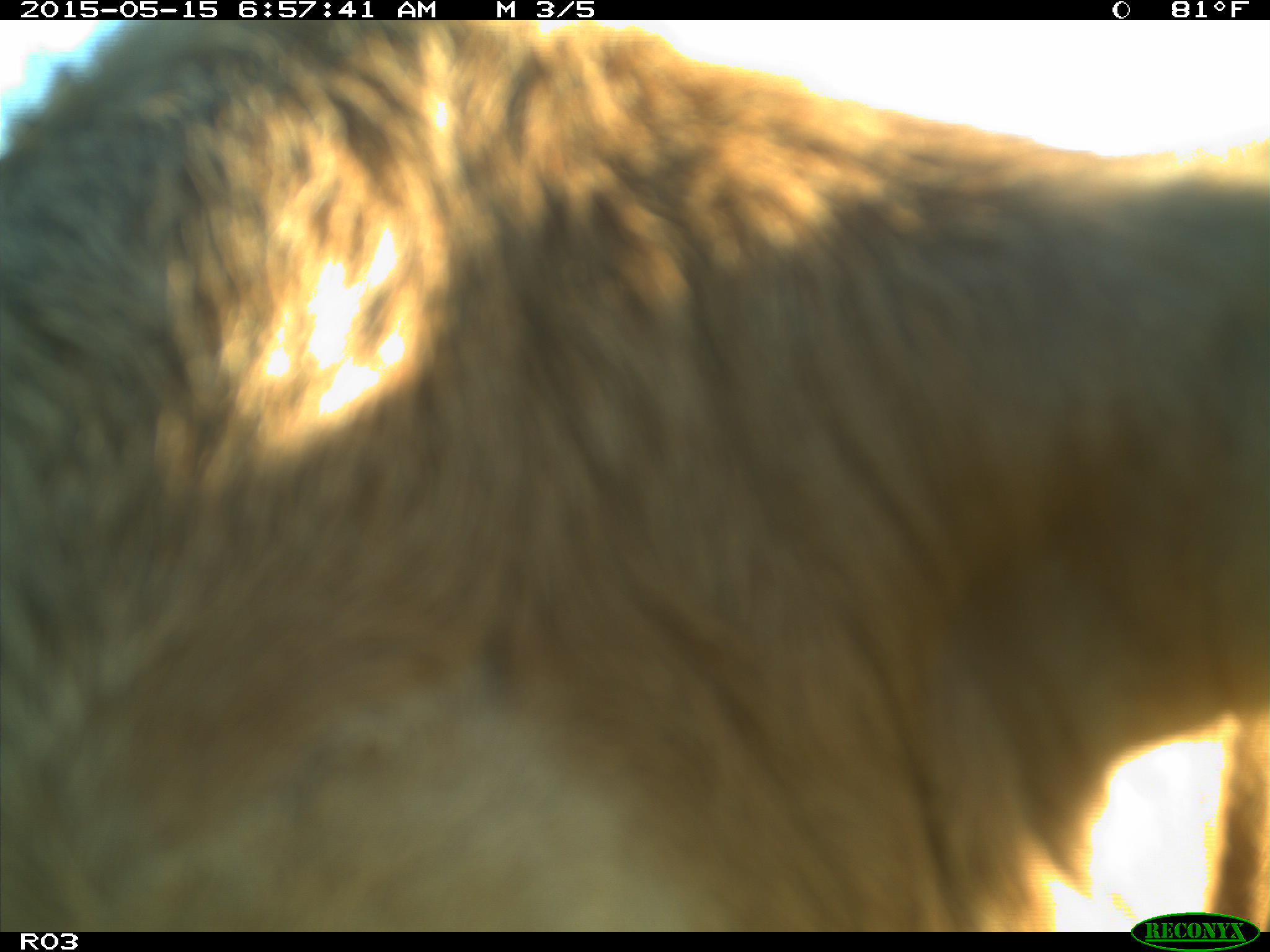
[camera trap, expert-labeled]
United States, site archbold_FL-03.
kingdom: Animalia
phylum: Chordata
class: Mammalia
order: Artiodactyla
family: Bovidae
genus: Bos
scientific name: Bos taurus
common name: domestic cow